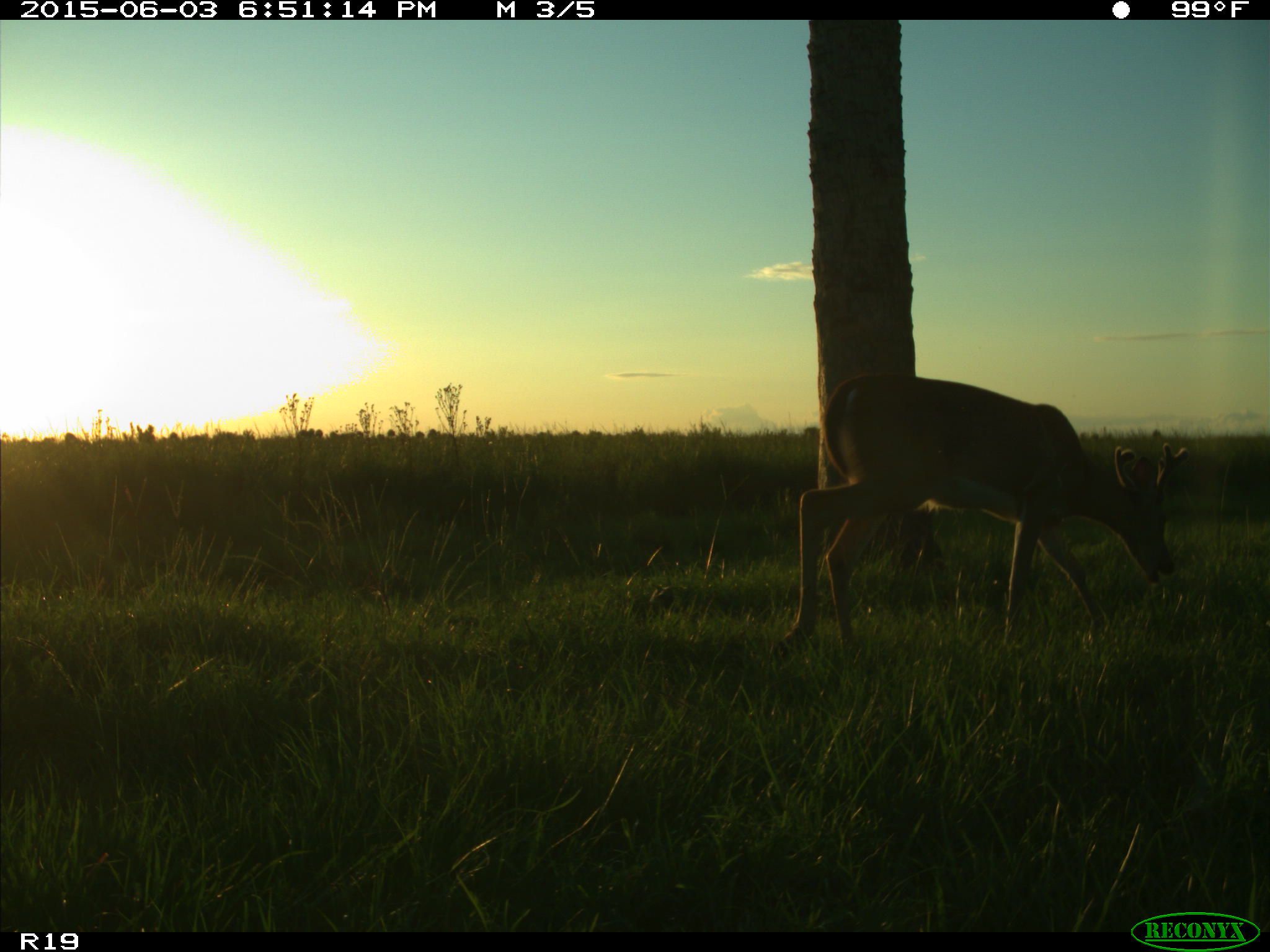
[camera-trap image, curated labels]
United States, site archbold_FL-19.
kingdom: Animalia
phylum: Chordata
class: Mammalia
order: Artiodactyla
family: Cervidae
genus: Odocoileus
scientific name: Odocoileus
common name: deer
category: unidentified deer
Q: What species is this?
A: Unidentified deer (deer) (Odocoileus).